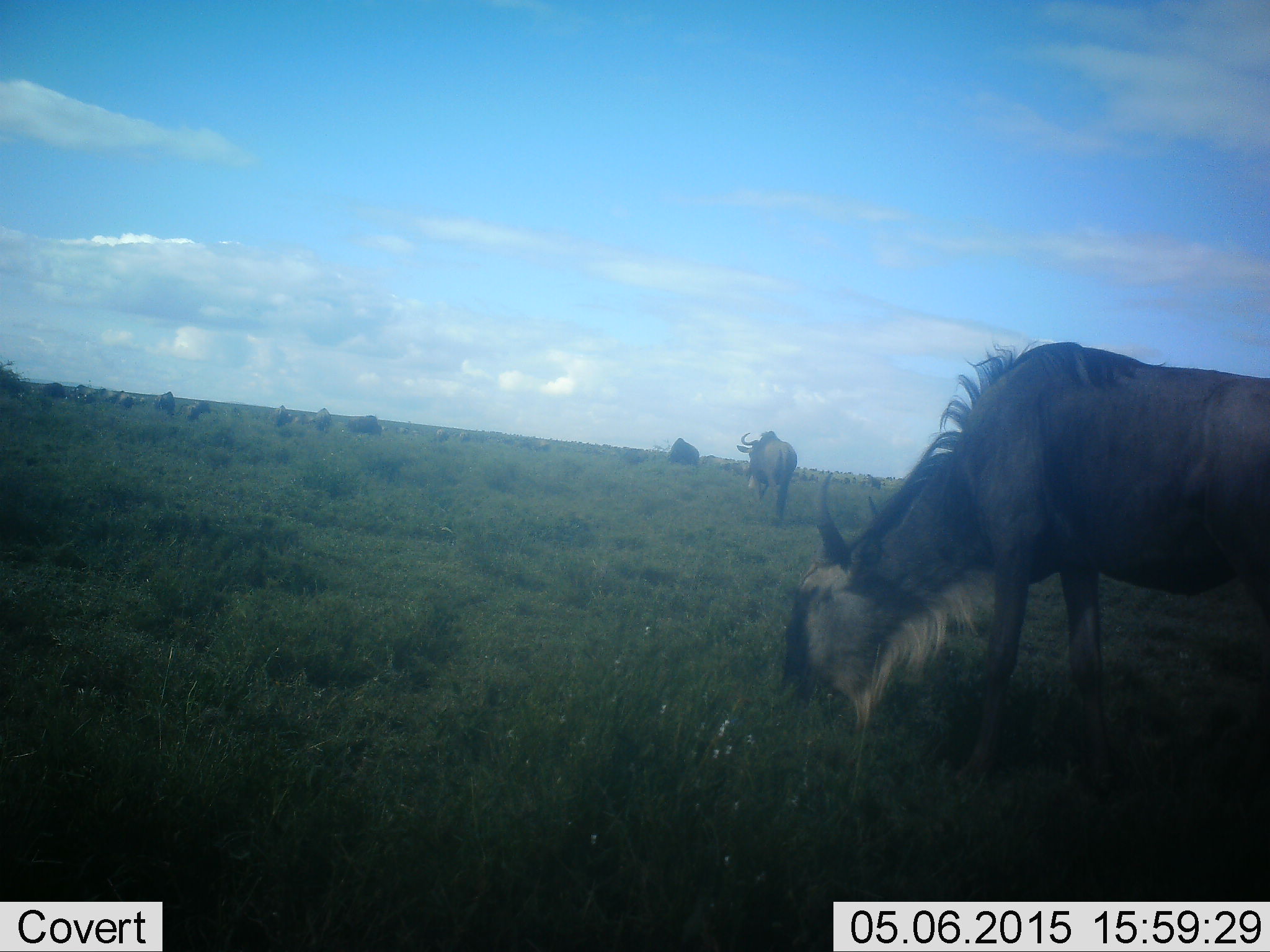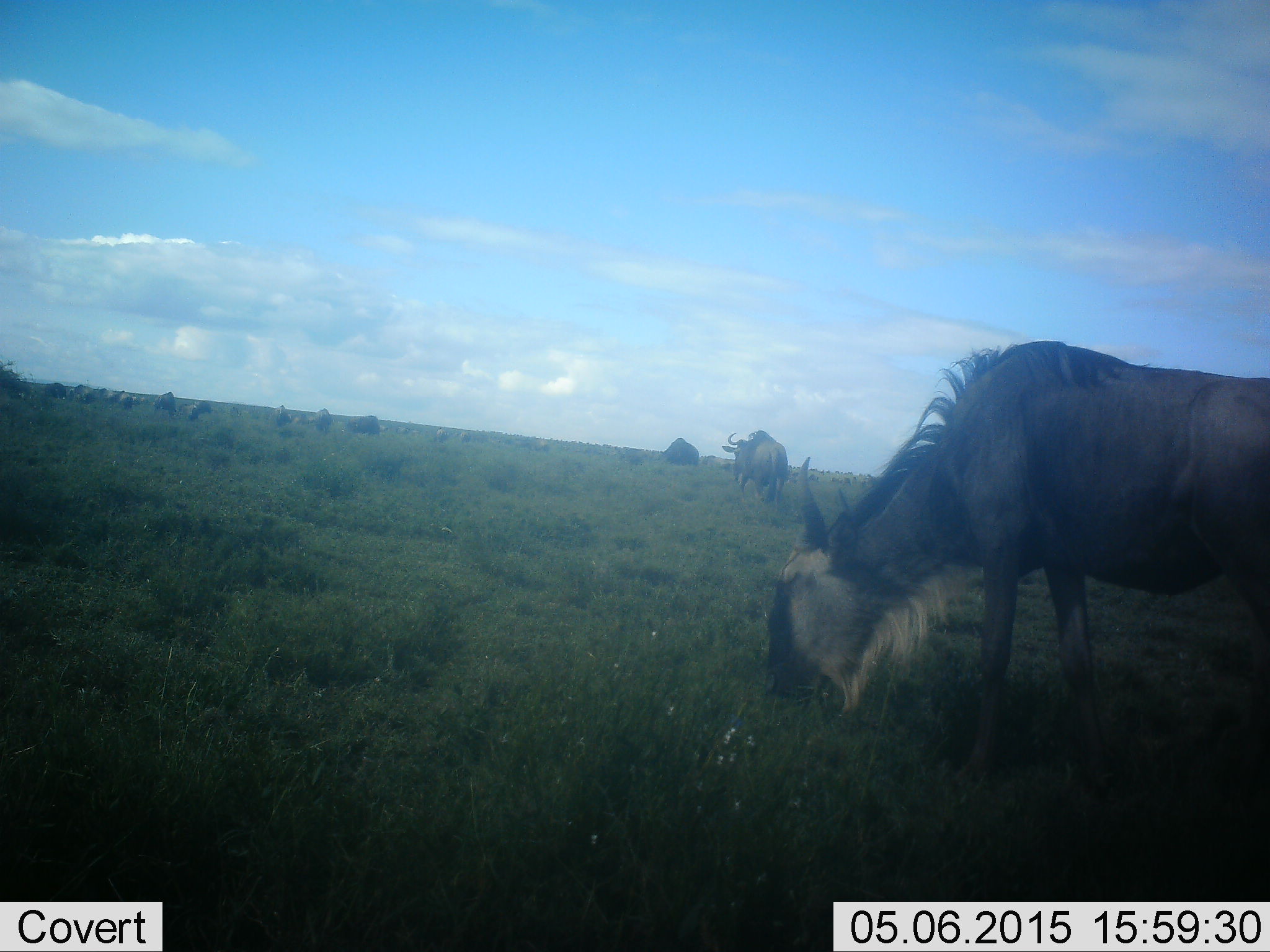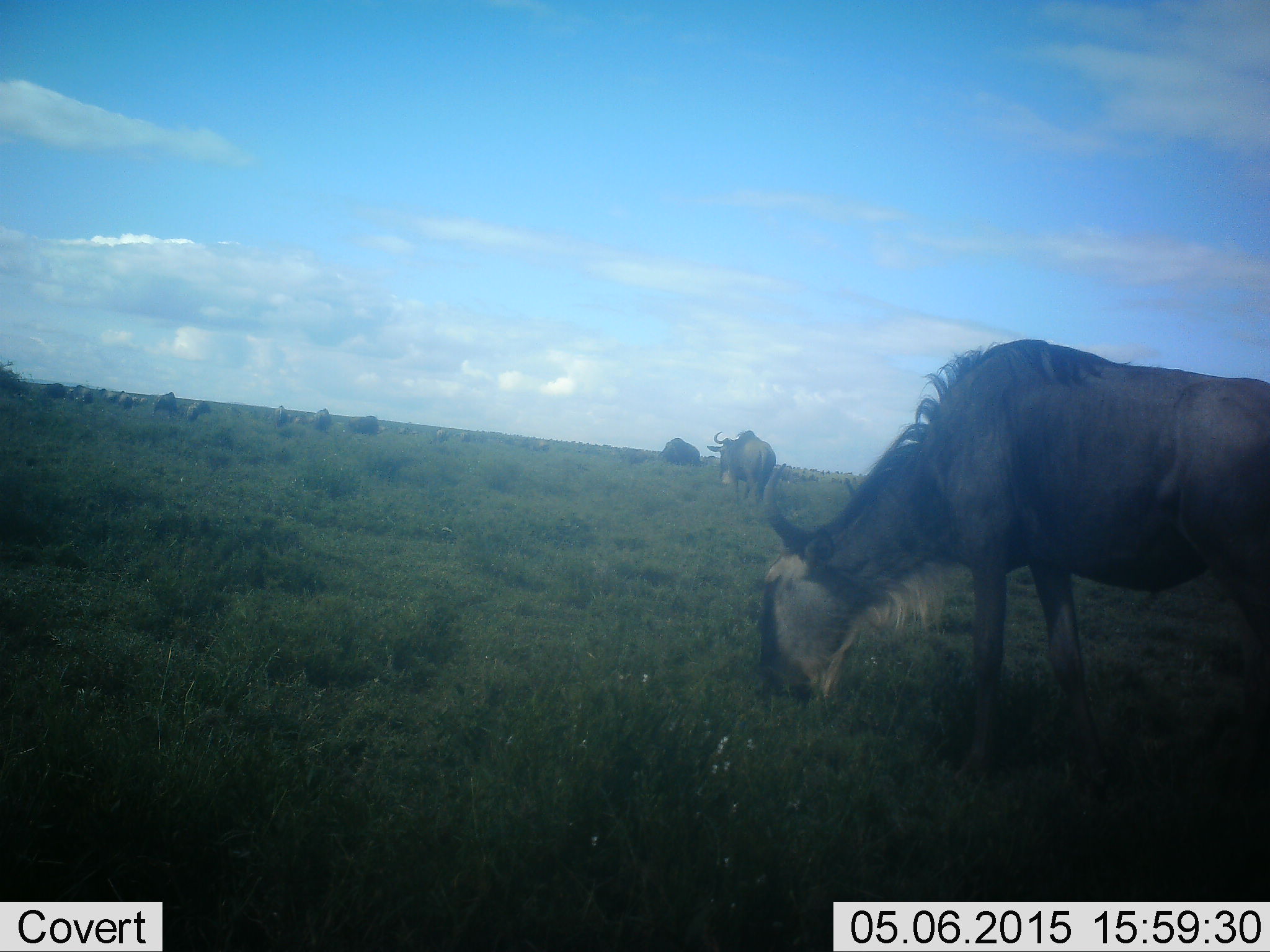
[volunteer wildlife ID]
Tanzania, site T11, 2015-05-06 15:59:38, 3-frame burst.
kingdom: Animalia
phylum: Chordata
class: Mammalia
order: Artiodactyla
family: Bovidae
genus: Connochaetes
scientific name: Connochaetes taurinus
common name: blue wildebeest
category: wildebeest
Wildebeest (blue wildebeest) (Connochaetes taurinus), count 11-50. Behavior (volunteer vote fractions): standing 50%, resting 10%, moving 40%, interacting 10%. Young present (vote fraction): 0%. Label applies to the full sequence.